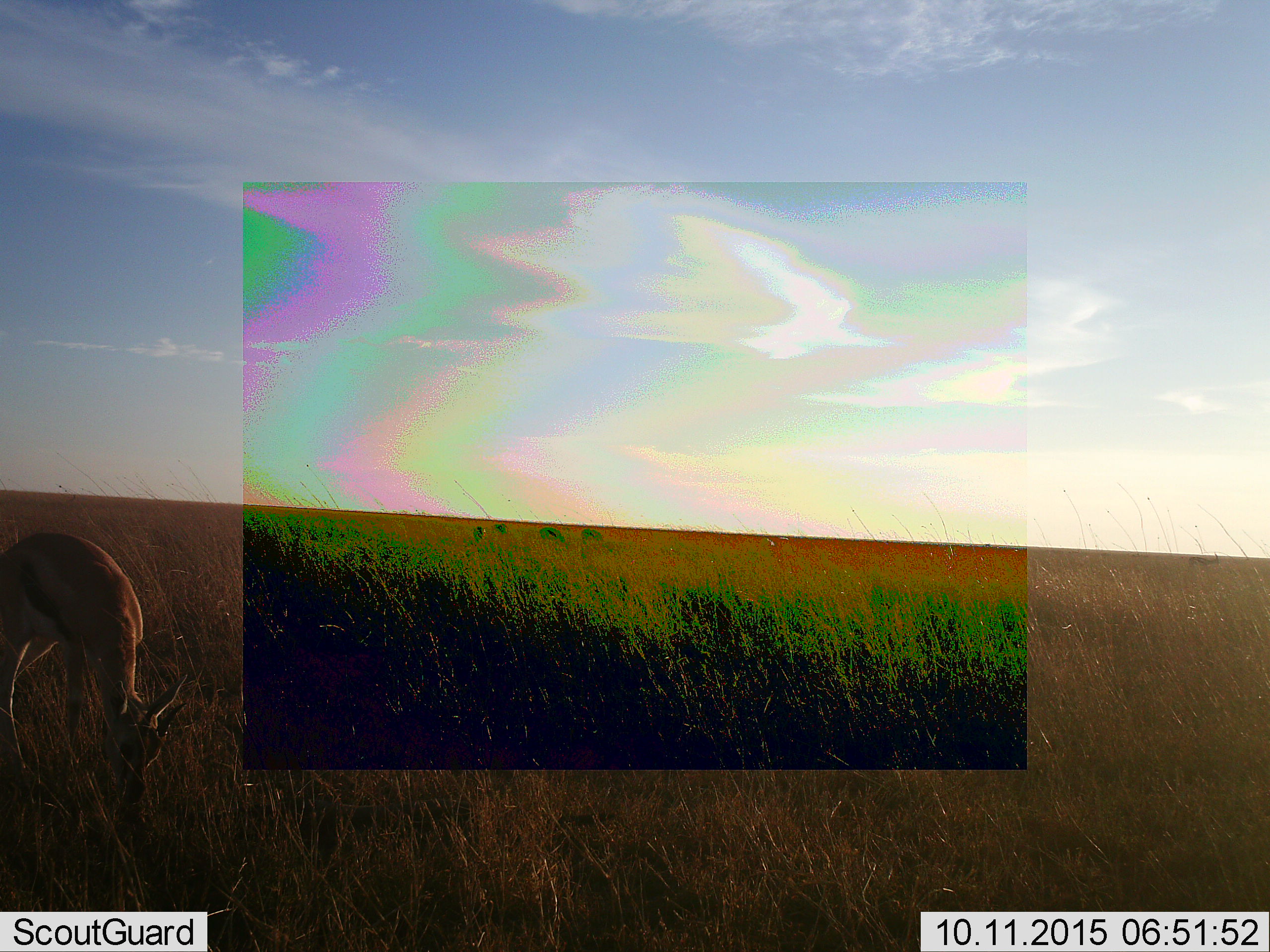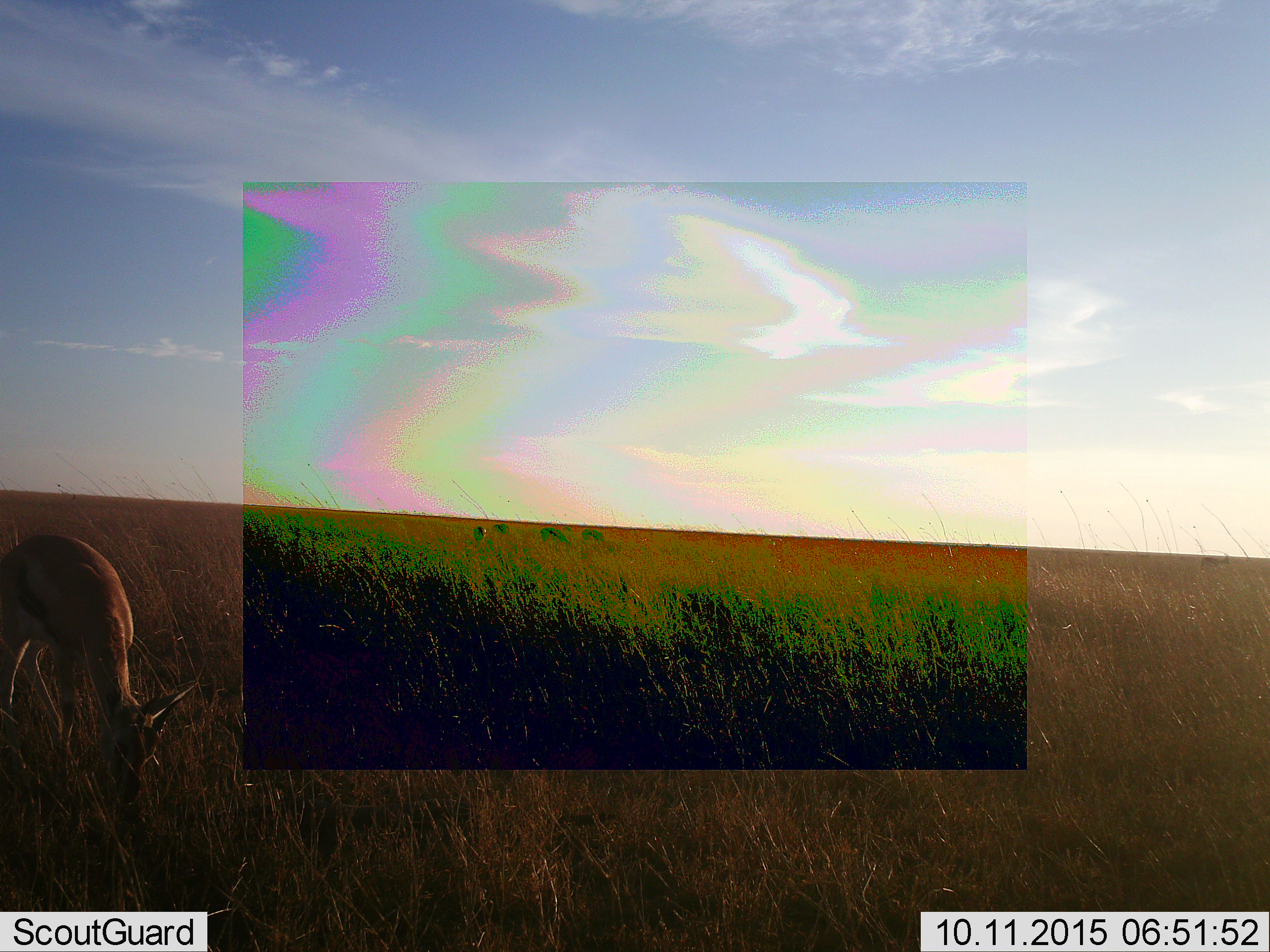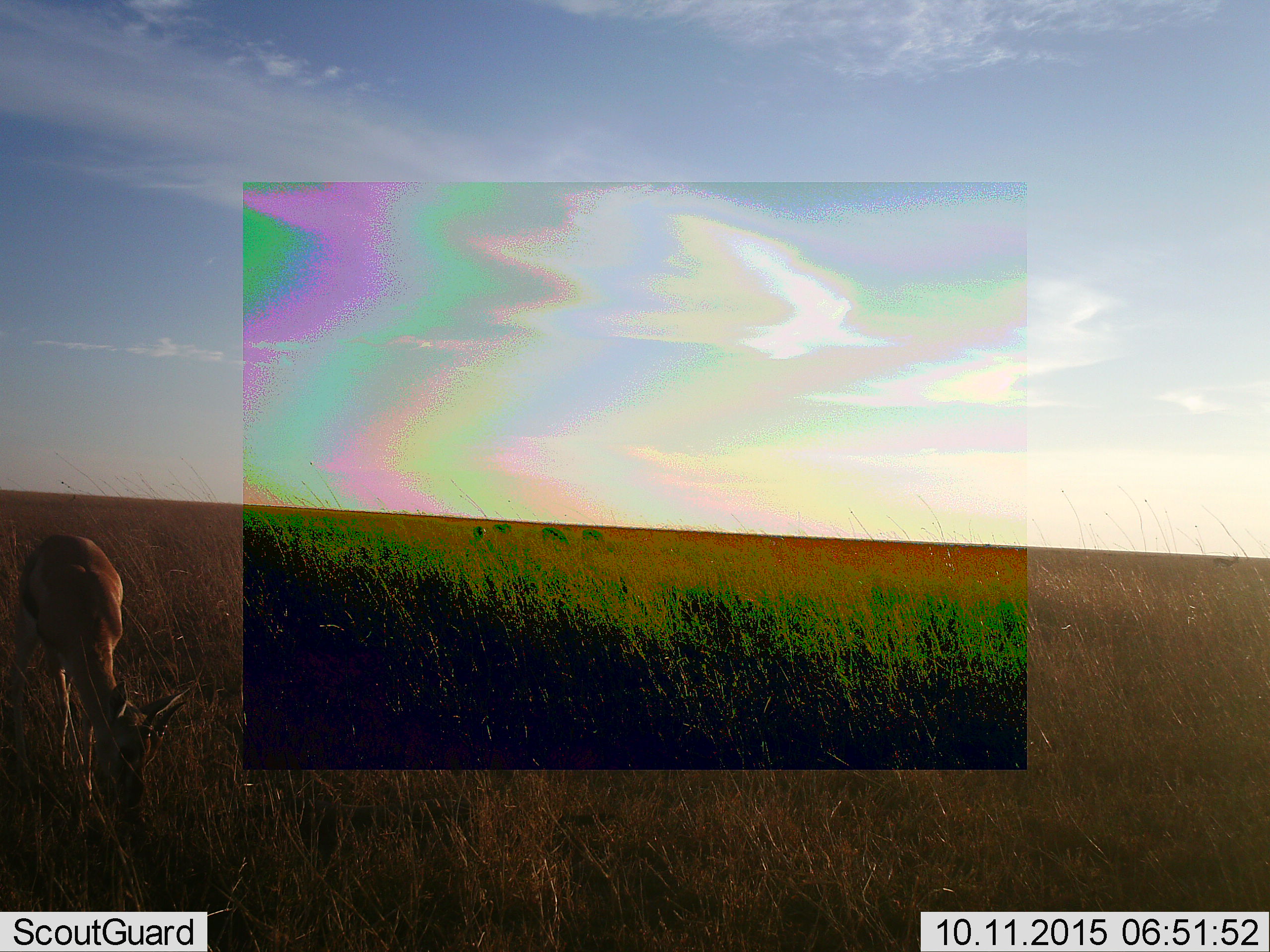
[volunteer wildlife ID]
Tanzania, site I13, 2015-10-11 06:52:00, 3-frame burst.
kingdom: Animalia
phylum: Chordata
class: Mammalia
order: Artiodactyla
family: Bovidae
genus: Eudorcas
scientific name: Eudorcas thomsonii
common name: thomson's gazelle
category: gazellethomsons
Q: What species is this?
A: Gazellethomsons (thomson's gazelle) (Eudorcas thomsonii).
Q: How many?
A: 6.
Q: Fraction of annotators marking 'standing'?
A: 17%.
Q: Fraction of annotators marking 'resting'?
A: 0%.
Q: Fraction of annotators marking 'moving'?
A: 17%.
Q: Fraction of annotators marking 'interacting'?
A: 0%.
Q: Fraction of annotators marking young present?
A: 0%.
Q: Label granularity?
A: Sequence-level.